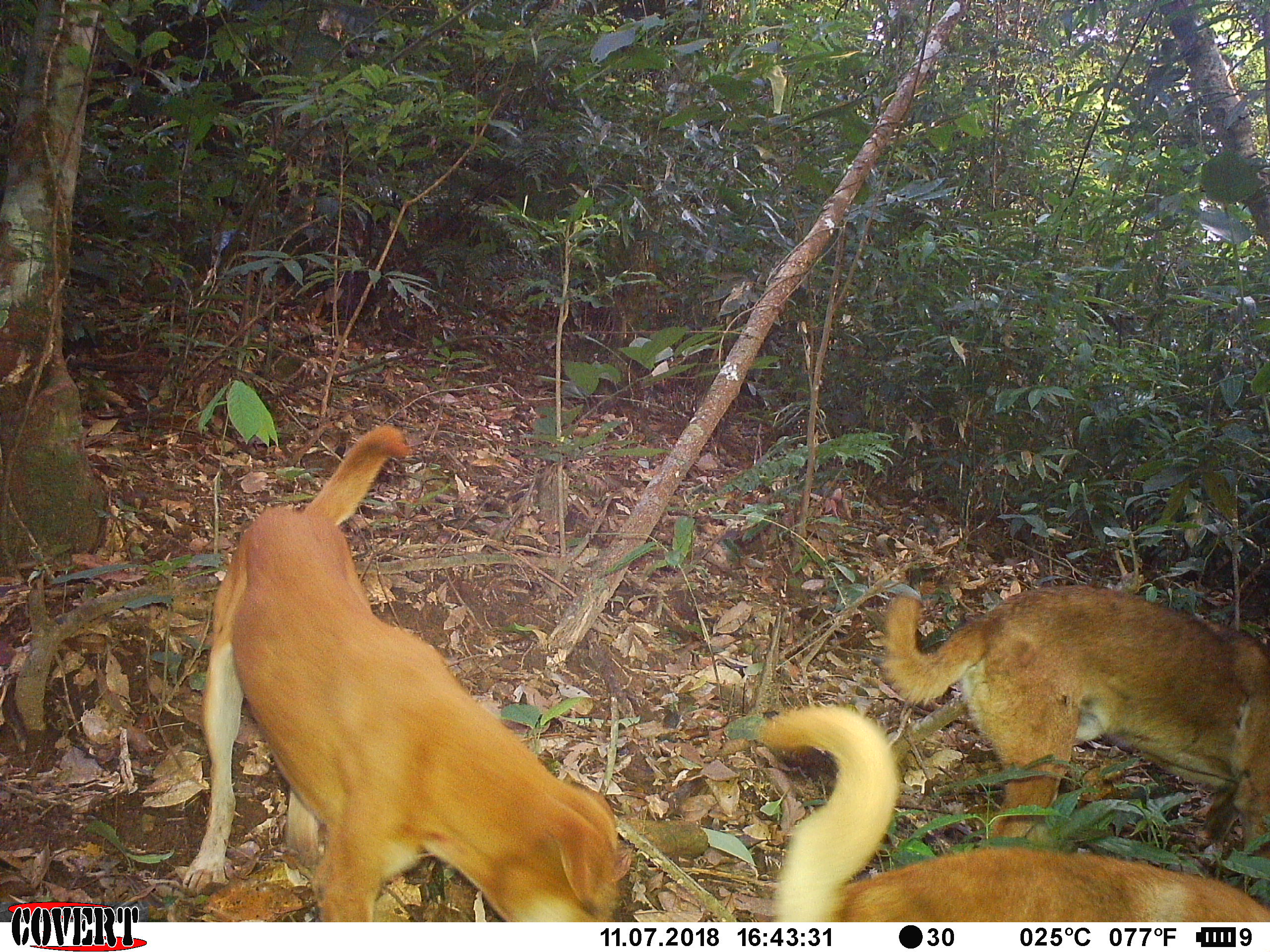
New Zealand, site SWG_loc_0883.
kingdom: Animalia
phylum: Chordata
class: Mammalia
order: Carnivora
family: Canidae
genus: Canis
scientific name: Canis familiaris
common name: domestic dog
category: dog